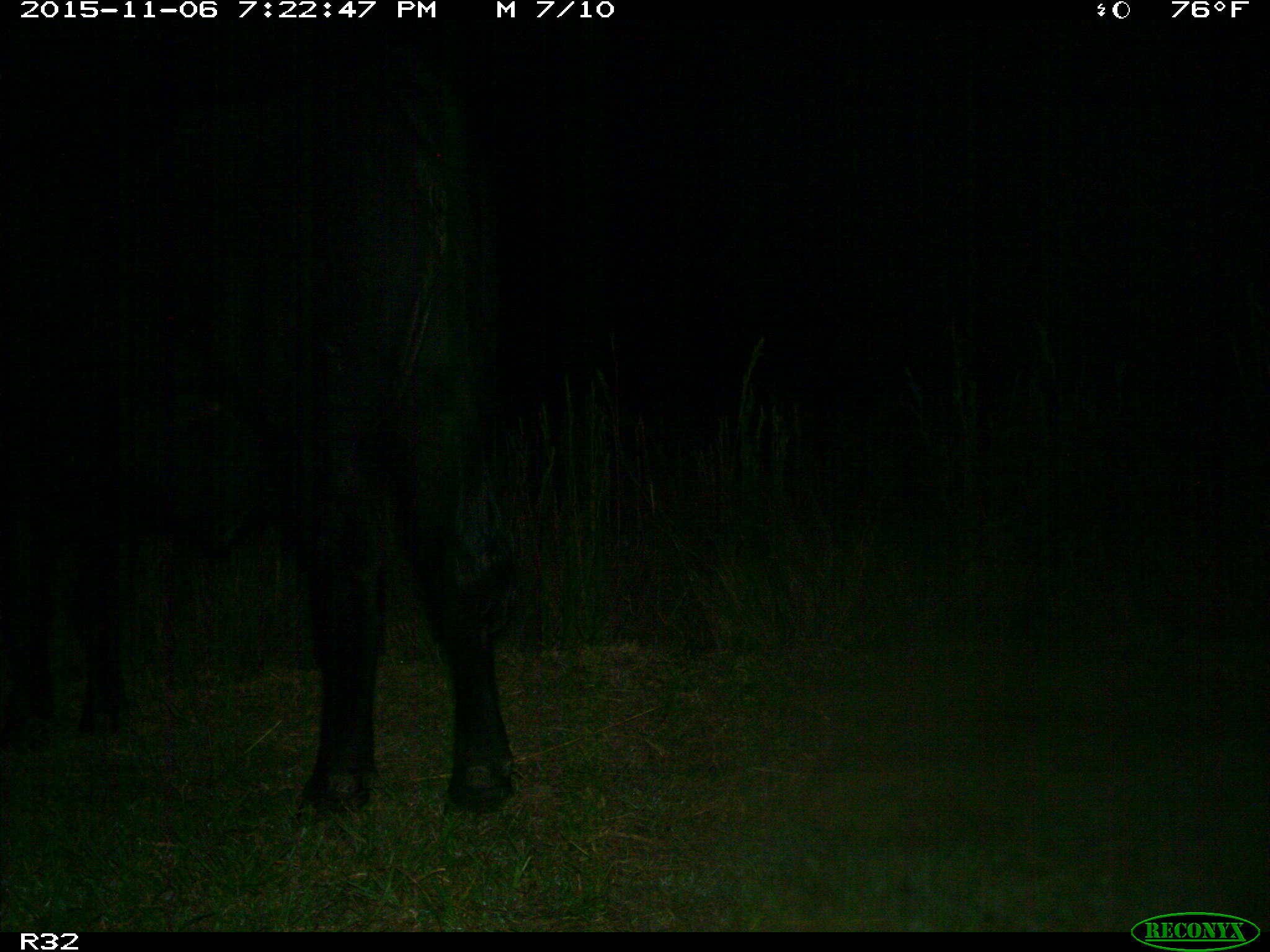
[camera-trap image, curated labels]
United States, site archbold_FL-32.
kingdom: Animalia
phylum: Chordata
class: Mammalia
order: Artiodactyla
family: Bovidae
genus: Bos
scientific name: Bos taurus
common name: domestic cow